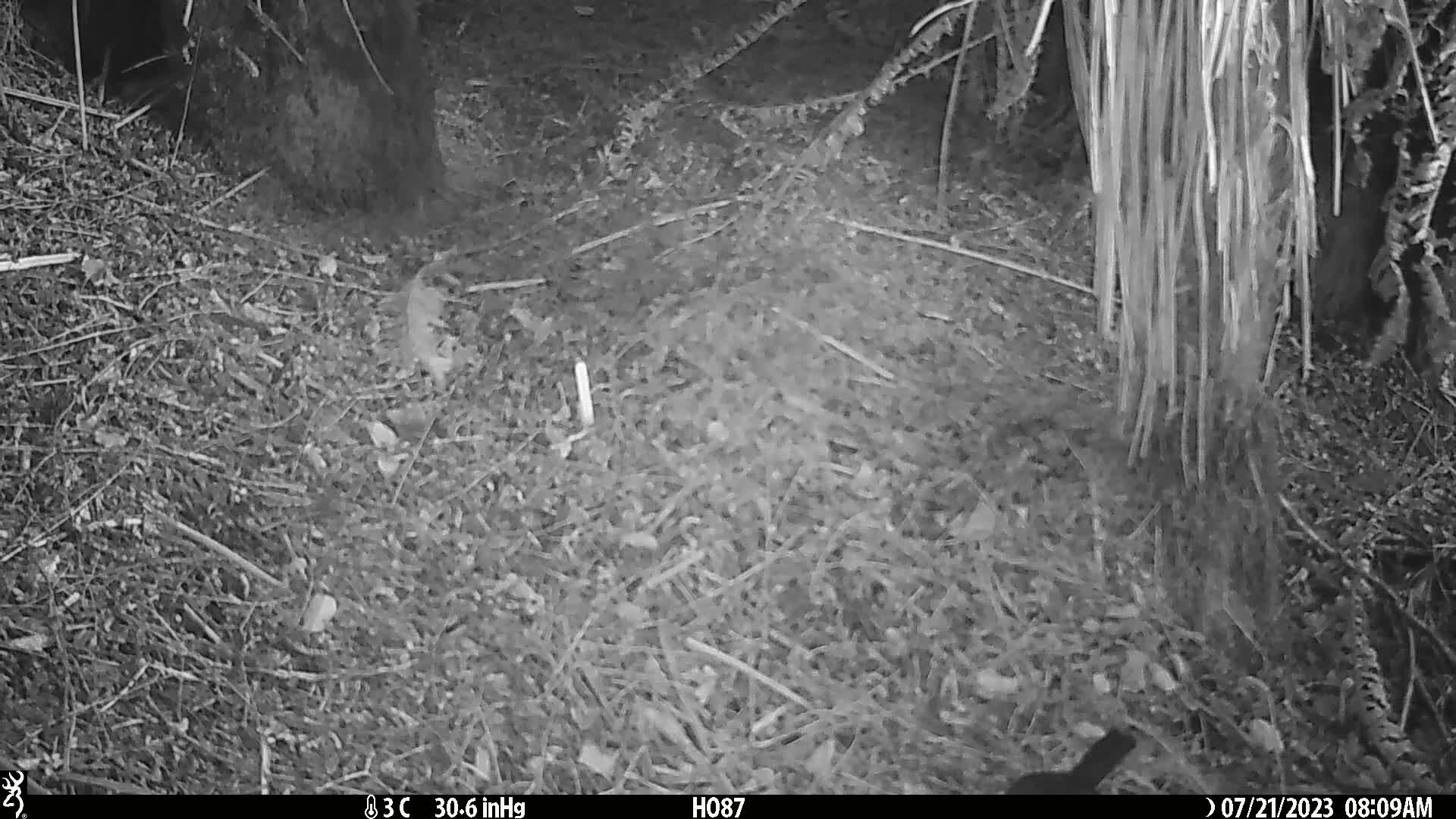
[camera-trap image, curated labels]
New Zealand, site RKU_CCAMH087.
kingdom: Animalia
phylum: Chordata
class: Aves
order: Passeriformes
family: Turdidae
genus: Turdus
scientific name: Turdus merula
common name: eurasian blackbird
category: blackbird